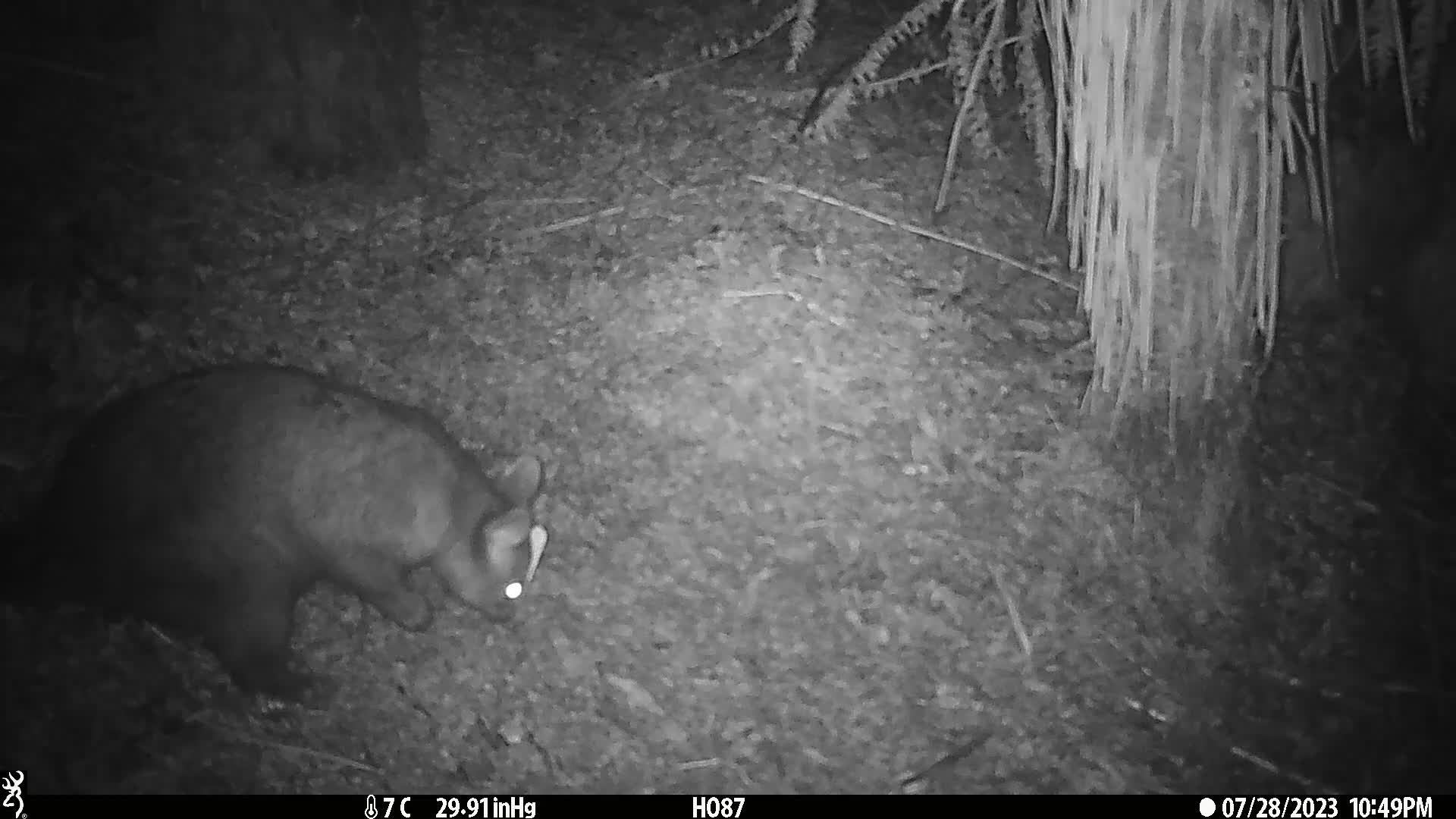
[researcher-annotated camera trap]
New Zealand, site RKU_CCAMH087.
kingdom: Animalia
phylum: Chordata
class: Mammalia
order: Diprotodontia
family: Phalangeridae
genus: Trichosurus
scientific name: Trichosurus vulpecula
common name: common brushtail possum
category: possum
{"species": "possum (common brushtail possum) (Trichosurus vulpecula)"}